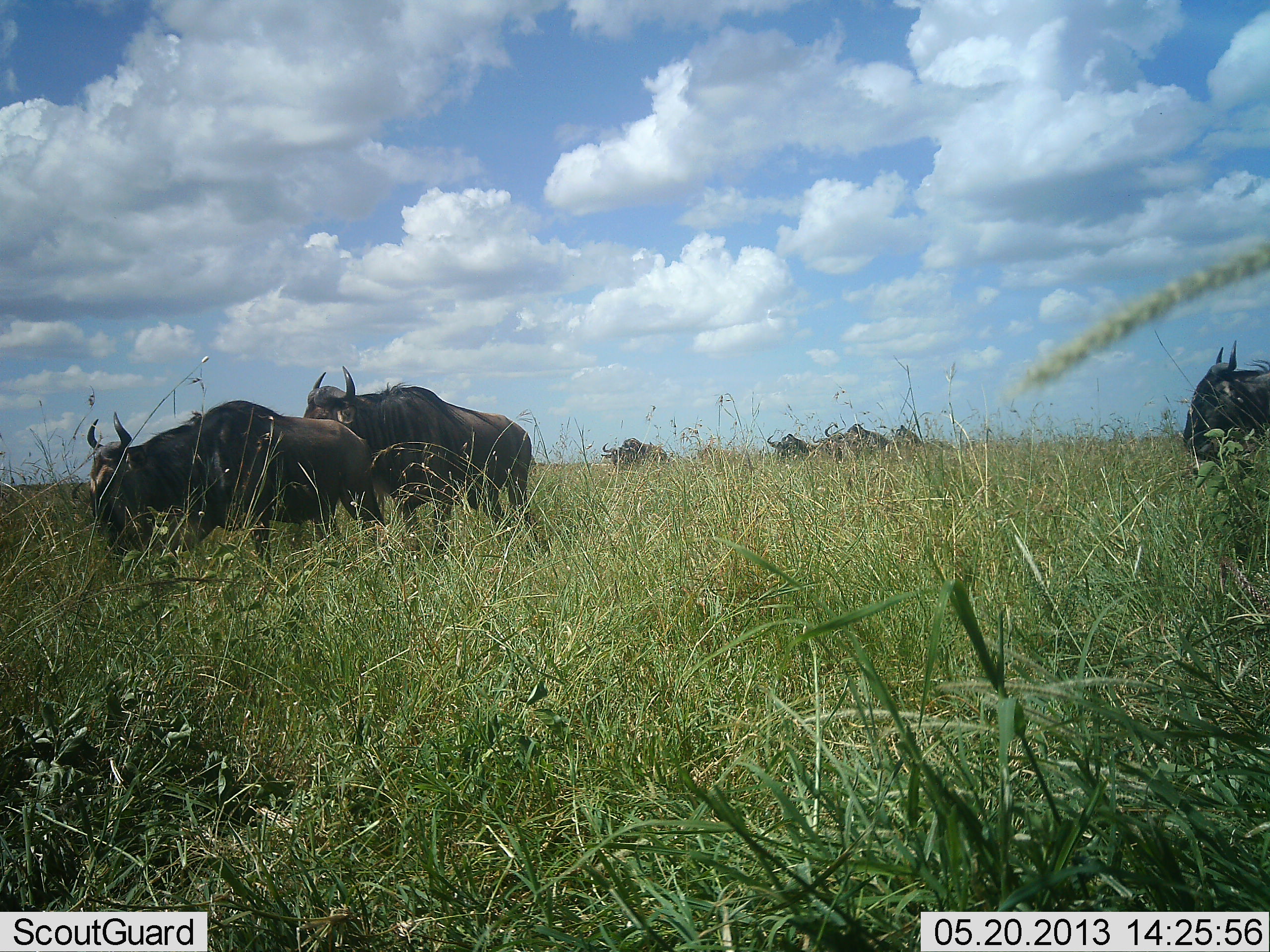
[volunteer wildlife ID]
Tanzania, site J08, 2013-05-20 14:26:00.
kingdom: Animalia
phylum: Chordata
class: Mammalia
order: Artiodactyla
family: Bovidae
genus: Connochaetes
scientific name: Connochaetes taurinus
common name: blue wildebeest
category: wildebeest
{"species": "wildebeest (blue wildebeest) (Connochaetes taurinus)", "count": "7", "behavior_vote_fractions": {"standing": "45%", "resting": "0%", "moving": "45%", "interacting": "0%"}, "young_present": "0%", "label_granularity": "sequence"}